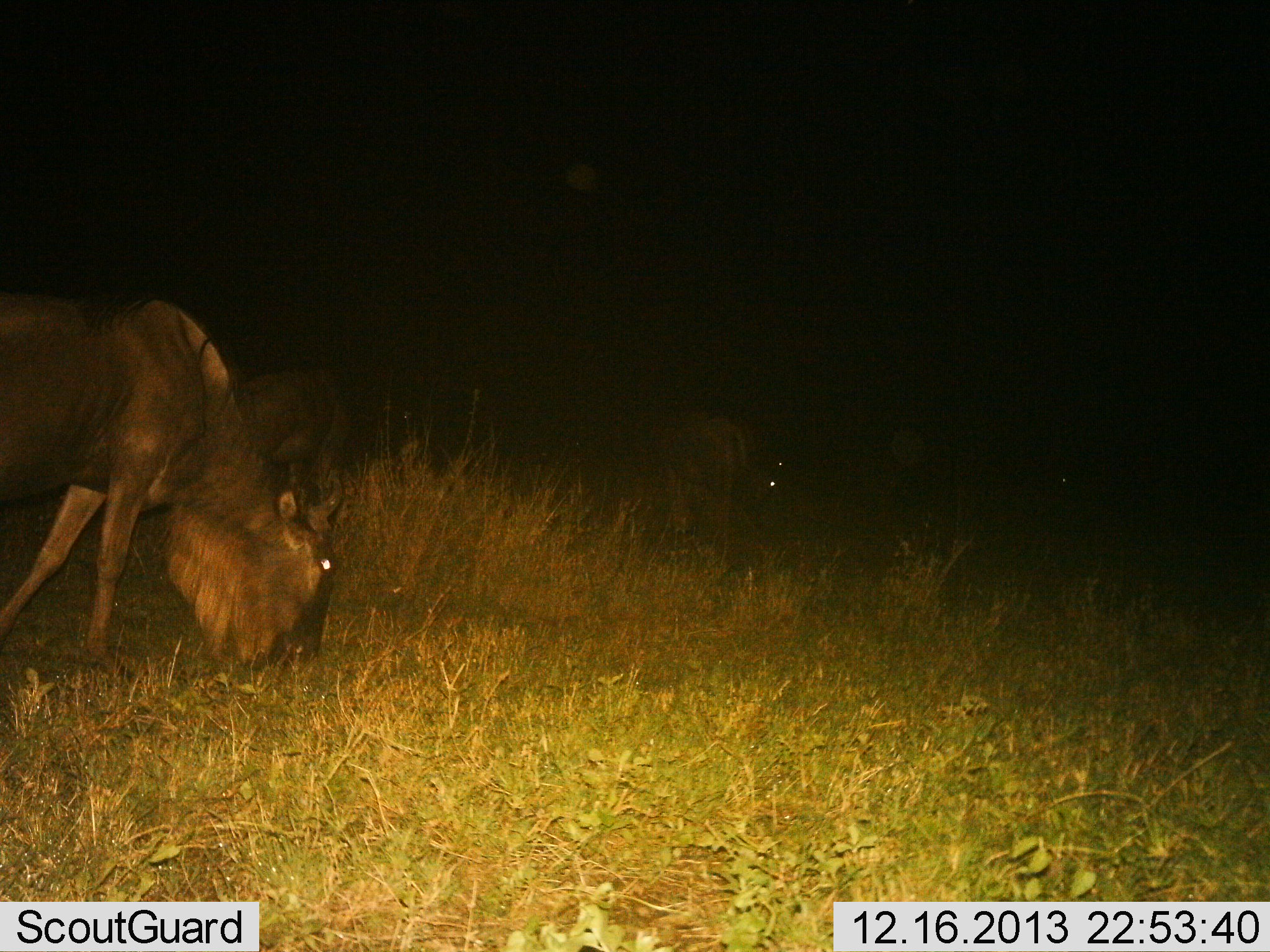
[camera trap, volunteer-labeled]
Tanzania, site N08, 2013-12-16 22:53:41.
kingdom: Animalia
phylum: Chordata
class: Mammalia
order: Artiodactyla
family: Bovidae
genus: Connochaetes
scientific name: Connochaetes taurinus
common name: blue wildebeest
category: wildebeest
Wildebeest (blue wildebeest) (Connochaetes taurinus), count 3. Behavior (volunteer vote fractions): standing 50%, resting 0%, moving 0%, interacting 0%. Young present (vote fraction): 0%. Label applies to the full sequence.